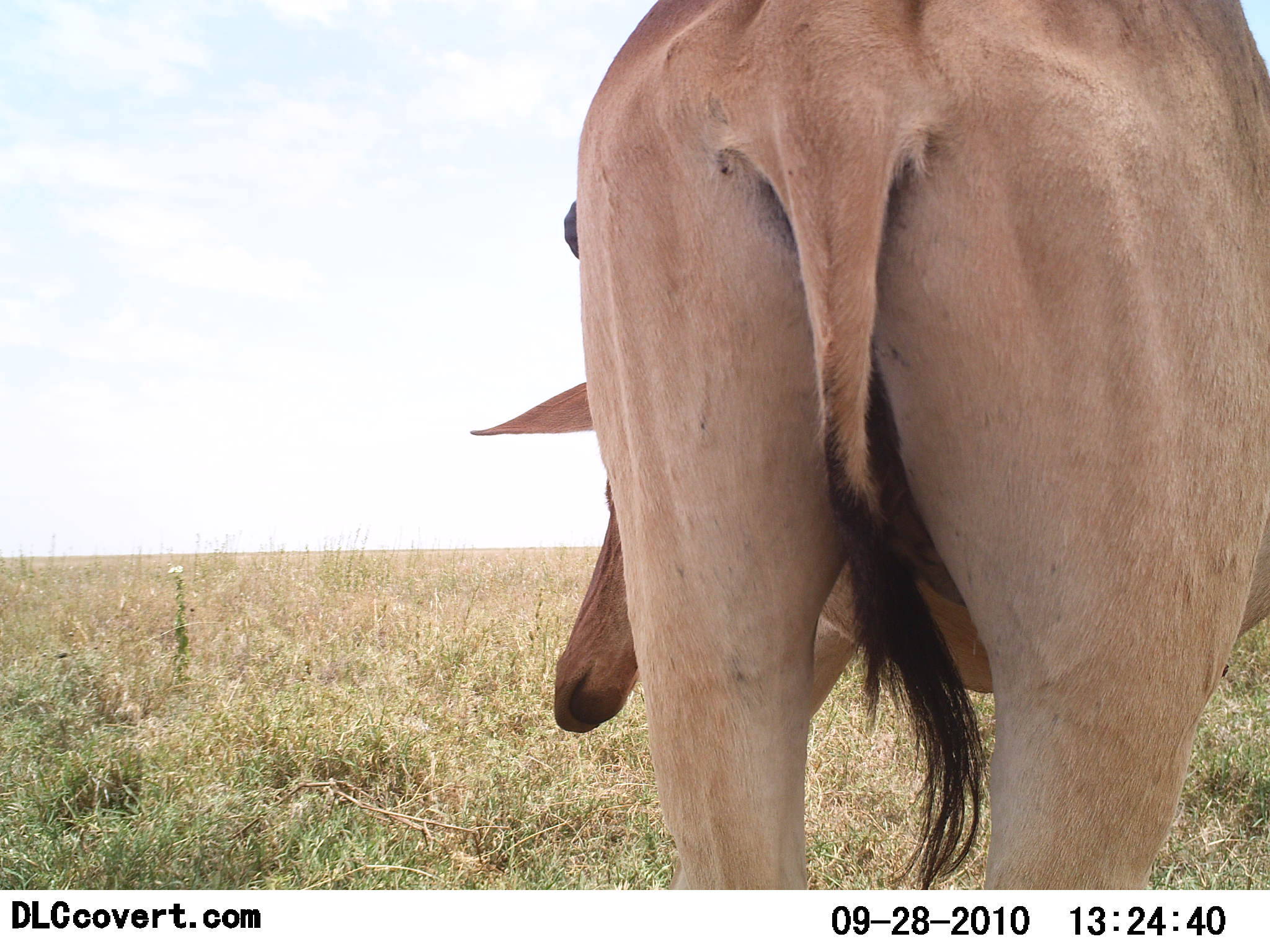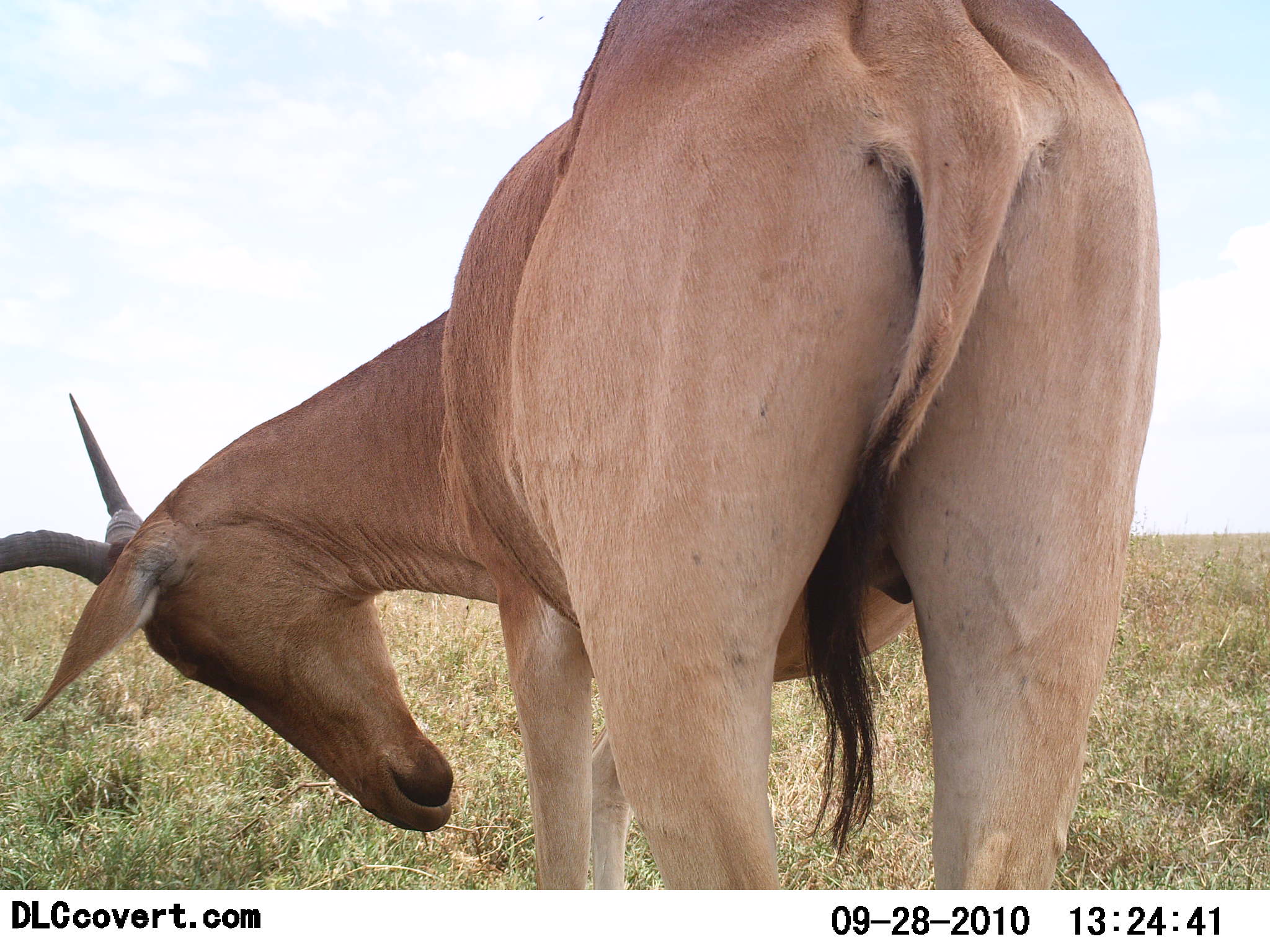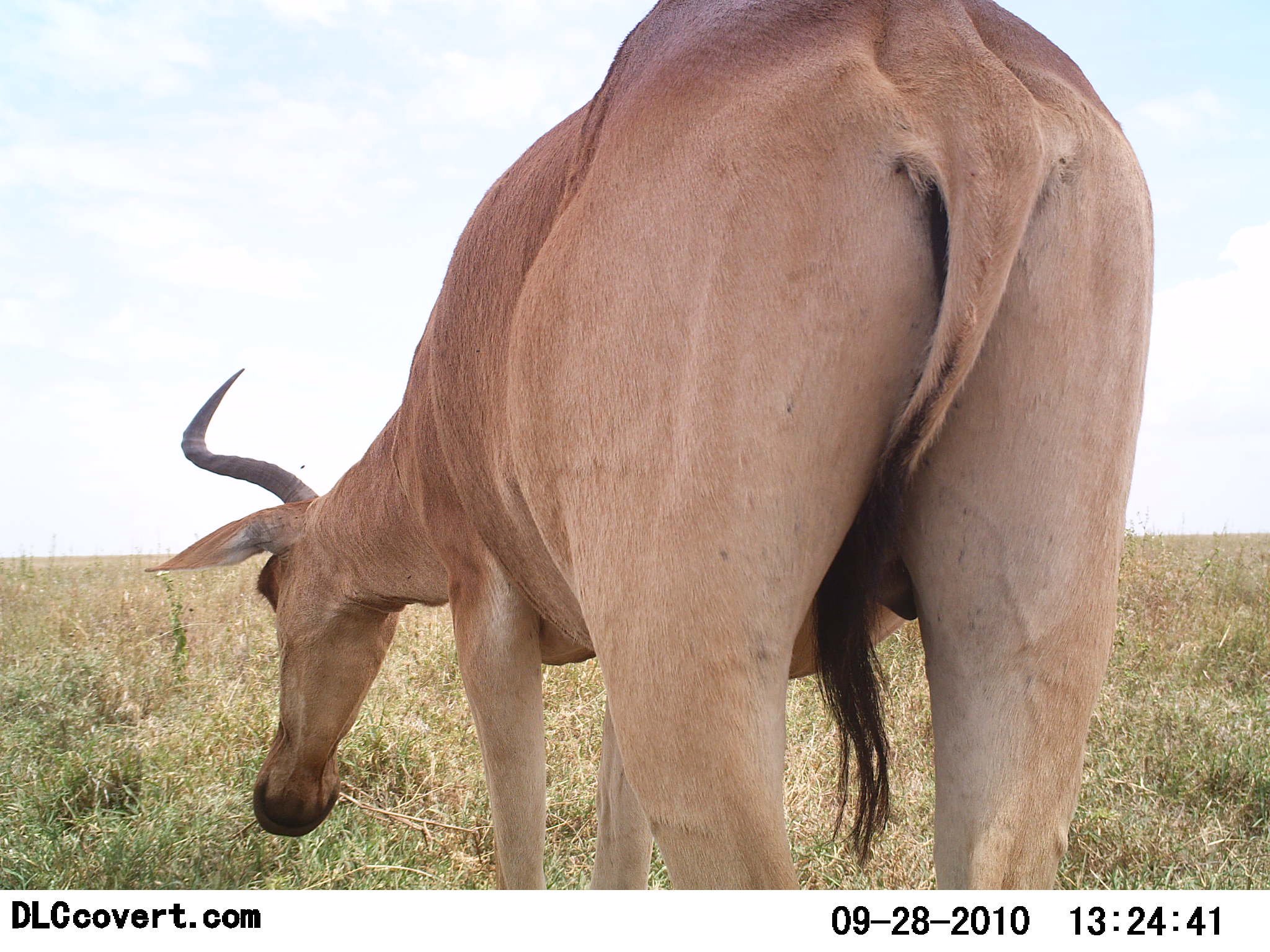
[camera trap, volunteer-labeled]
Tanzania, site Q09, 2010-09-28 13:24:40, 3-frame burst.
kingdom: Animalia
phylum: Chordata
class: Mammalia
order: Artiodactyla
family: Bovidae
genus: Alcelaphus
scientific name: Alcelaphus buselaphus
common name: hartebeest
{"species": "hartebeest (Alcelaphus buselaphus)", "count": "1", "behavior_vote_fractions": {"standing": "83%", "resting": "0%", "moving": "11%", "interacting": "0%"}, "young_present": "0%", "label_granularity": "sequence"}